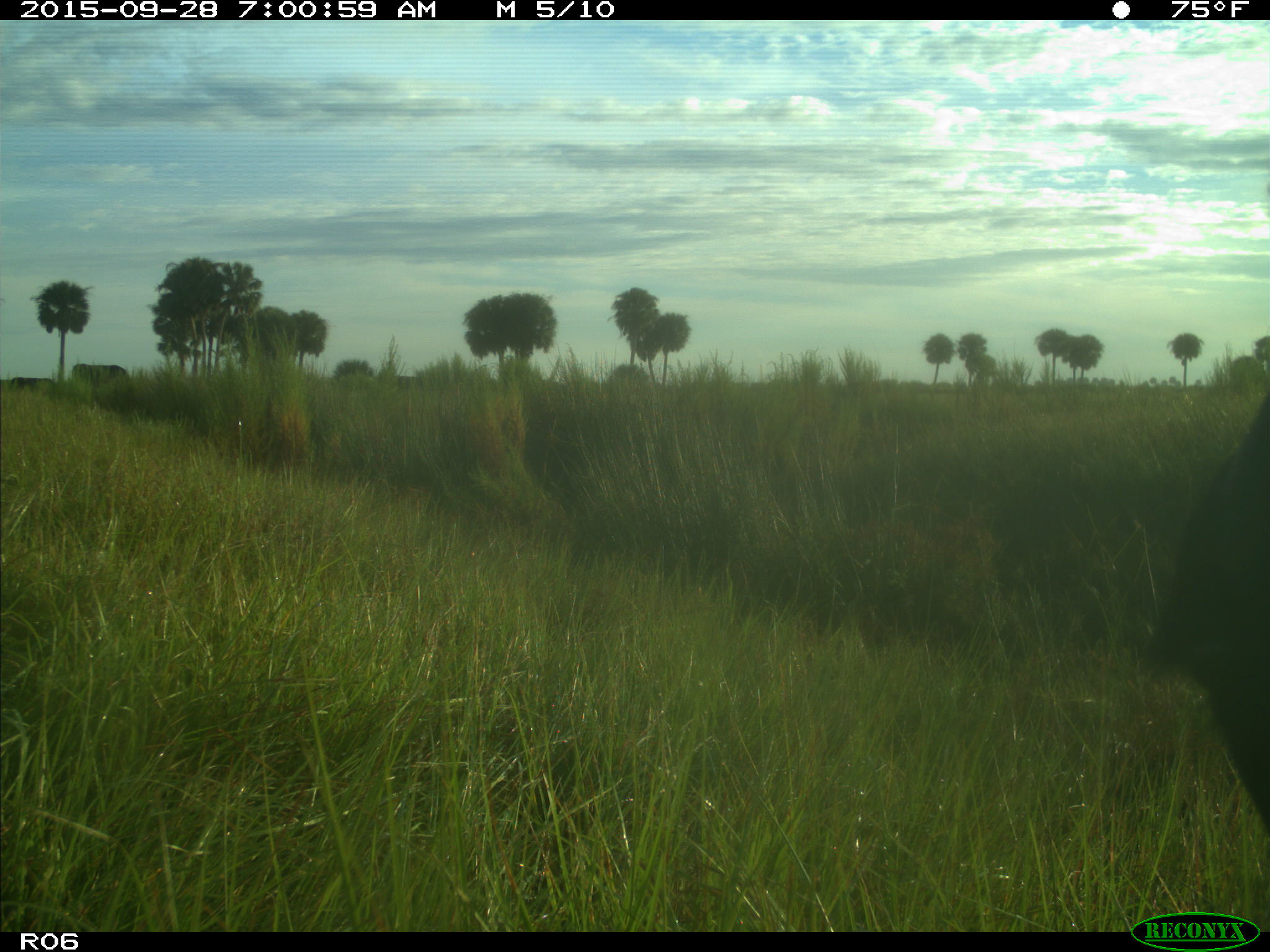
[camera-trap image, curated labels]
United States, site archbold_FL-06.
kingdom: Animalia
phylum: Chordata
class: Mammalia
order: Artiodactyla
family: Bovidae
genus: Bos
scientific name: Bos taurus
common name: domestic cow